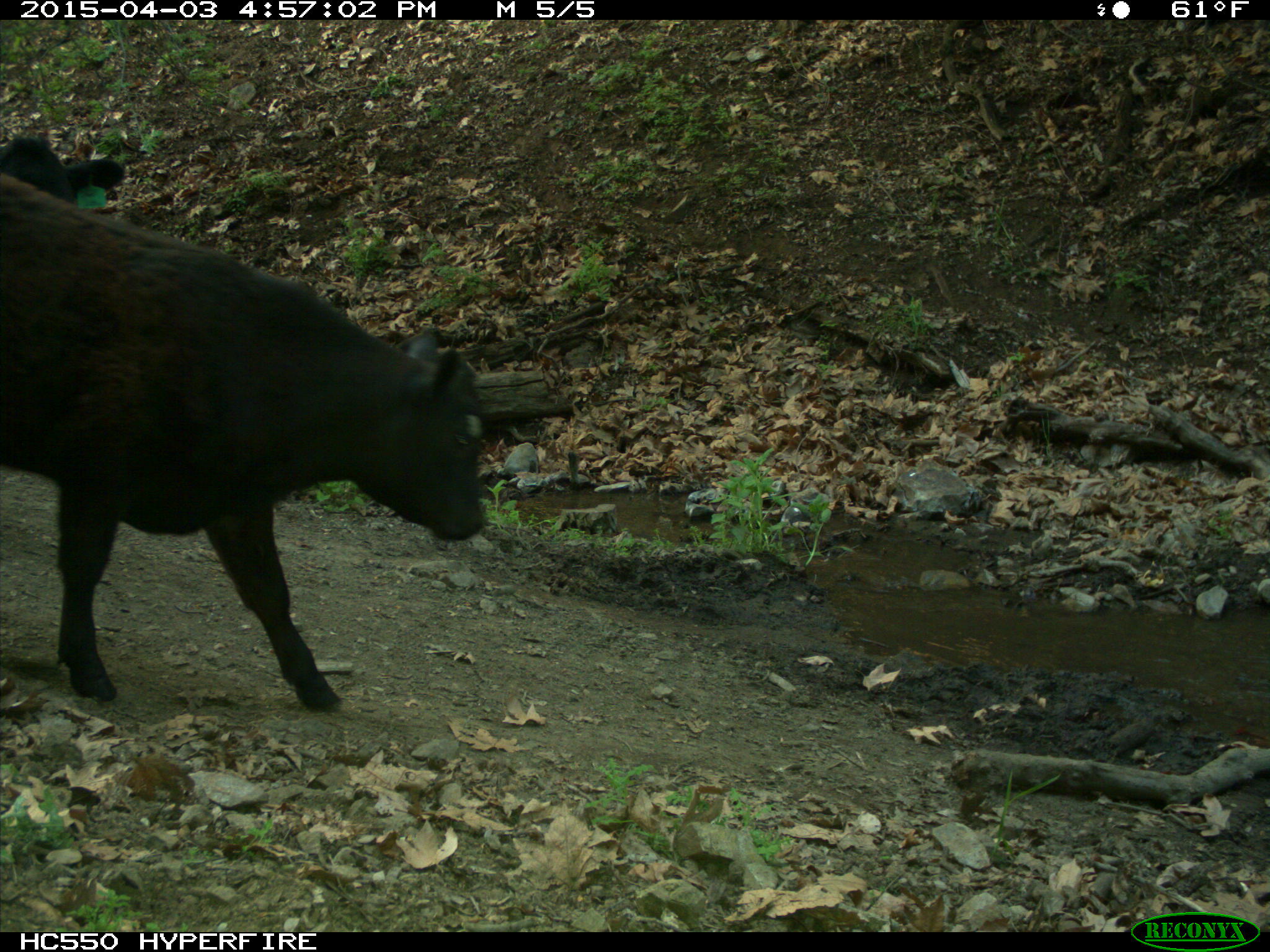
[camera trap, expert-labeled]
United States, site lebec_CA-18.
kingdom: Animalia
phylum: Chordata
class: Mammalia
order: Artiodactyla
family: Bovidae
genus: Bos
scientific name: Bos taurus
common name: domestic cow